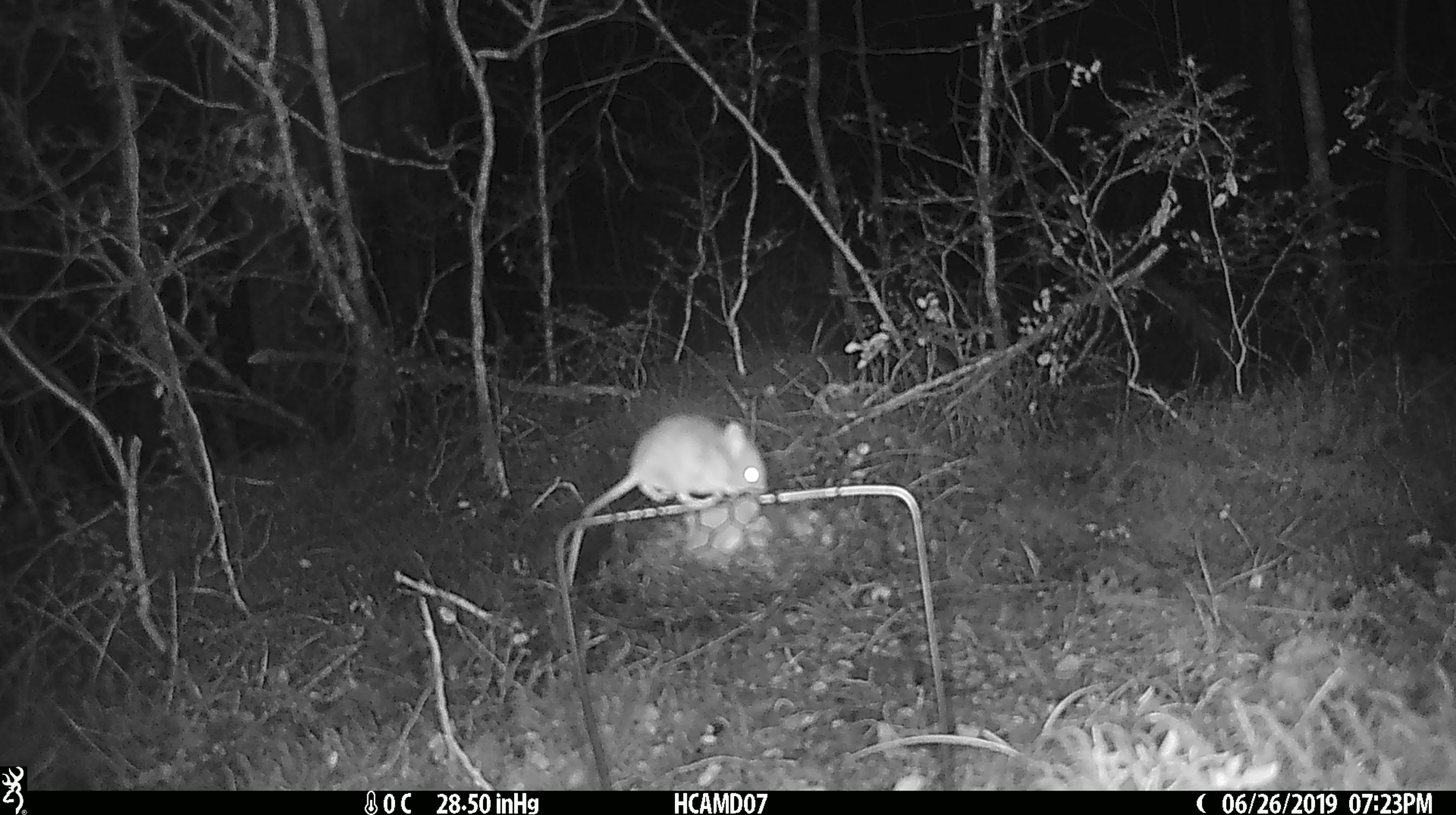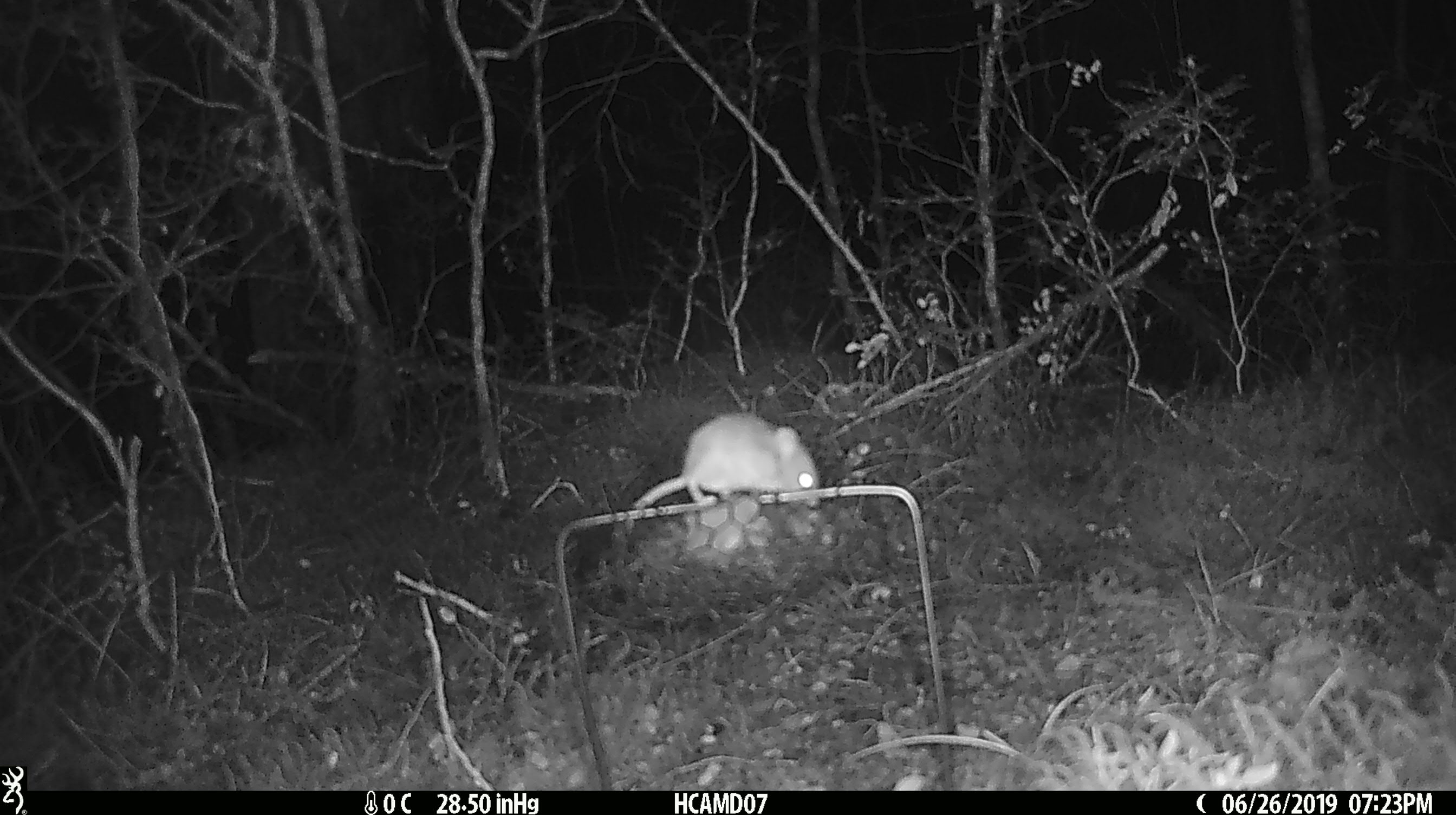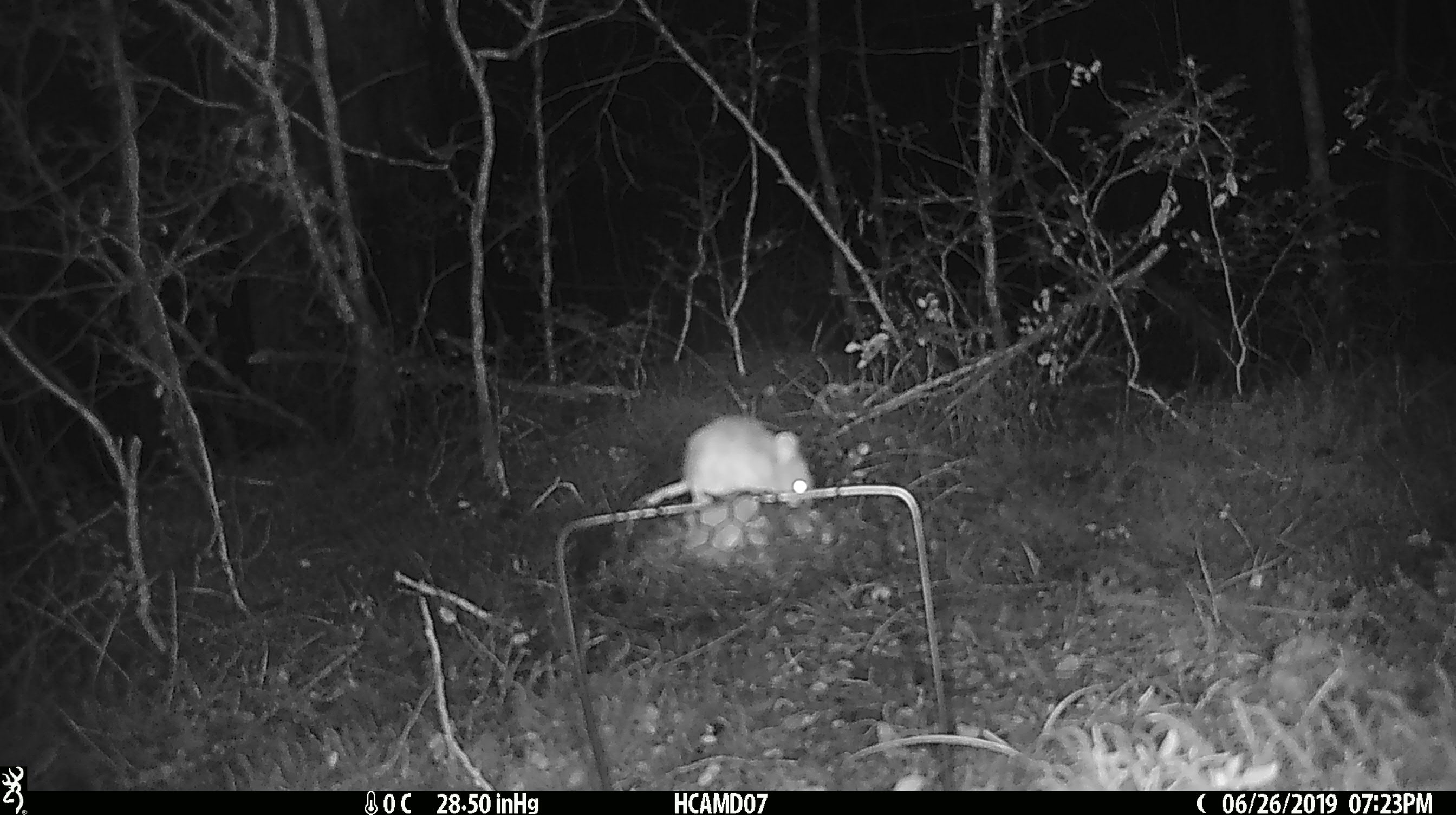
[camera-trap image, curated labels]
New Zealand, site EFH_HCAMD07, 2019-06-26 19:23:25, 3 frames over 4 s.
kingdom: Animalia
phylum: Chordata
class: Mammalia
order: Rodentia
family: Muridae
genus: Mus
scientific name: Mus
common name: mouse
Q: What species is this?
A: Mouse (Mus).